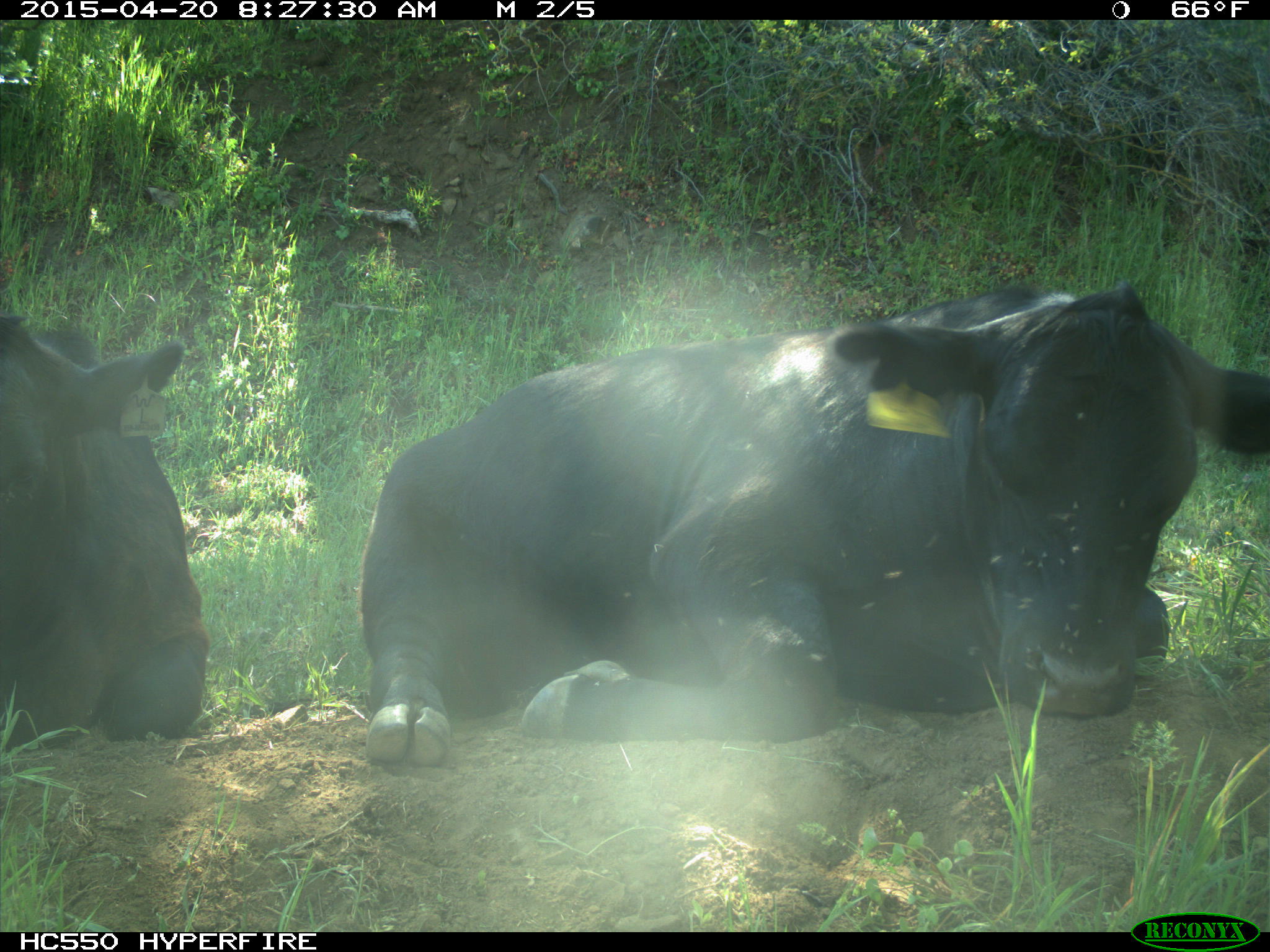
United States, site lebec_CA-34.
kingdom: Animalia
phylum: Chordata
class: Mammalia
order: Artiodactyla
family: Bovidae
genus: Bos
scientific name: Bos taurus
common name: domestic cow